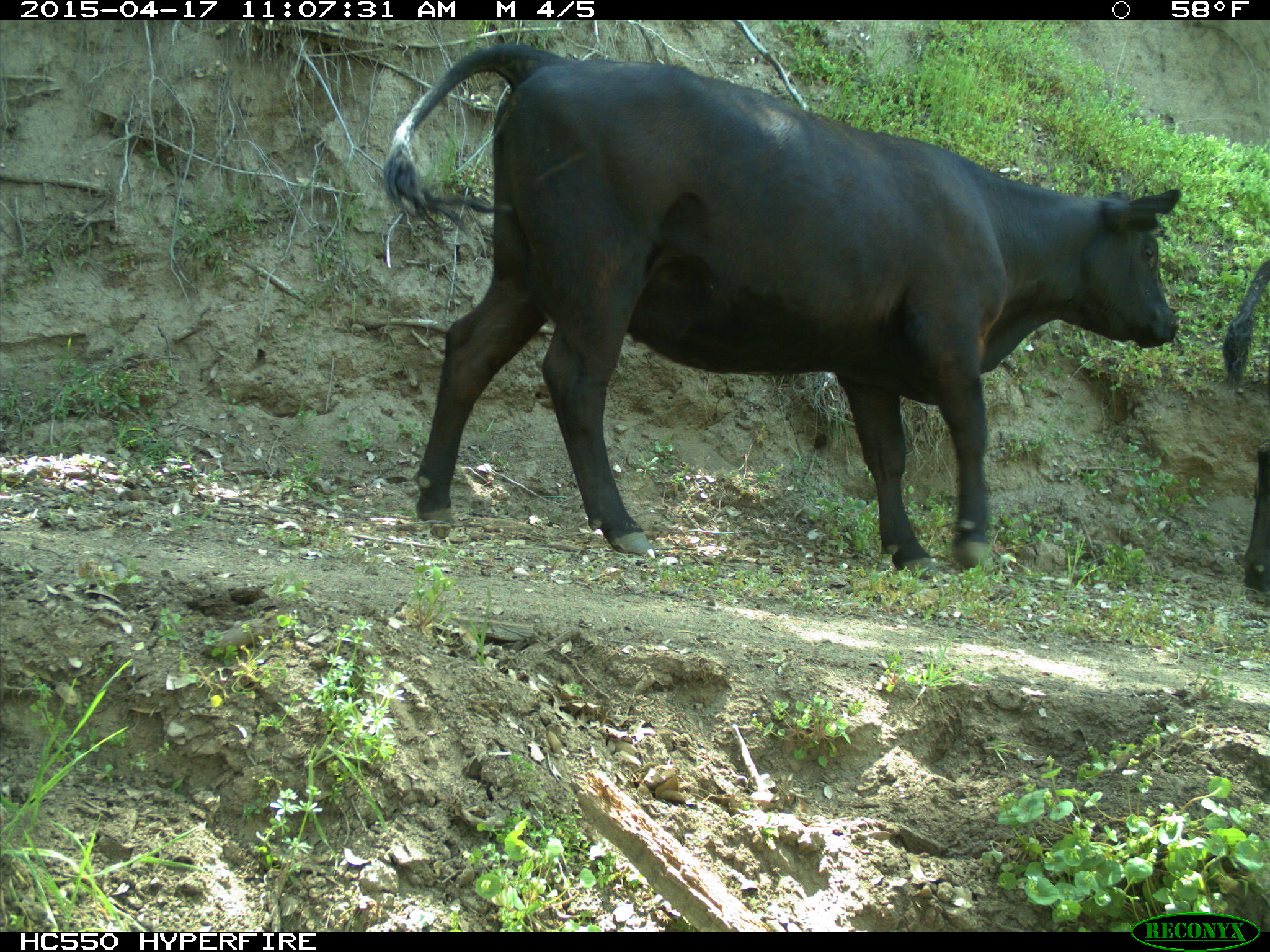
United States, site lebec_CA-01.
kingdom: Animalia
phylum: Chordata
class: Mammalia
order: Artiodactyla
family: Bovidae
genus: Bos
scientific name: Bos taurus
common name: domestic cow